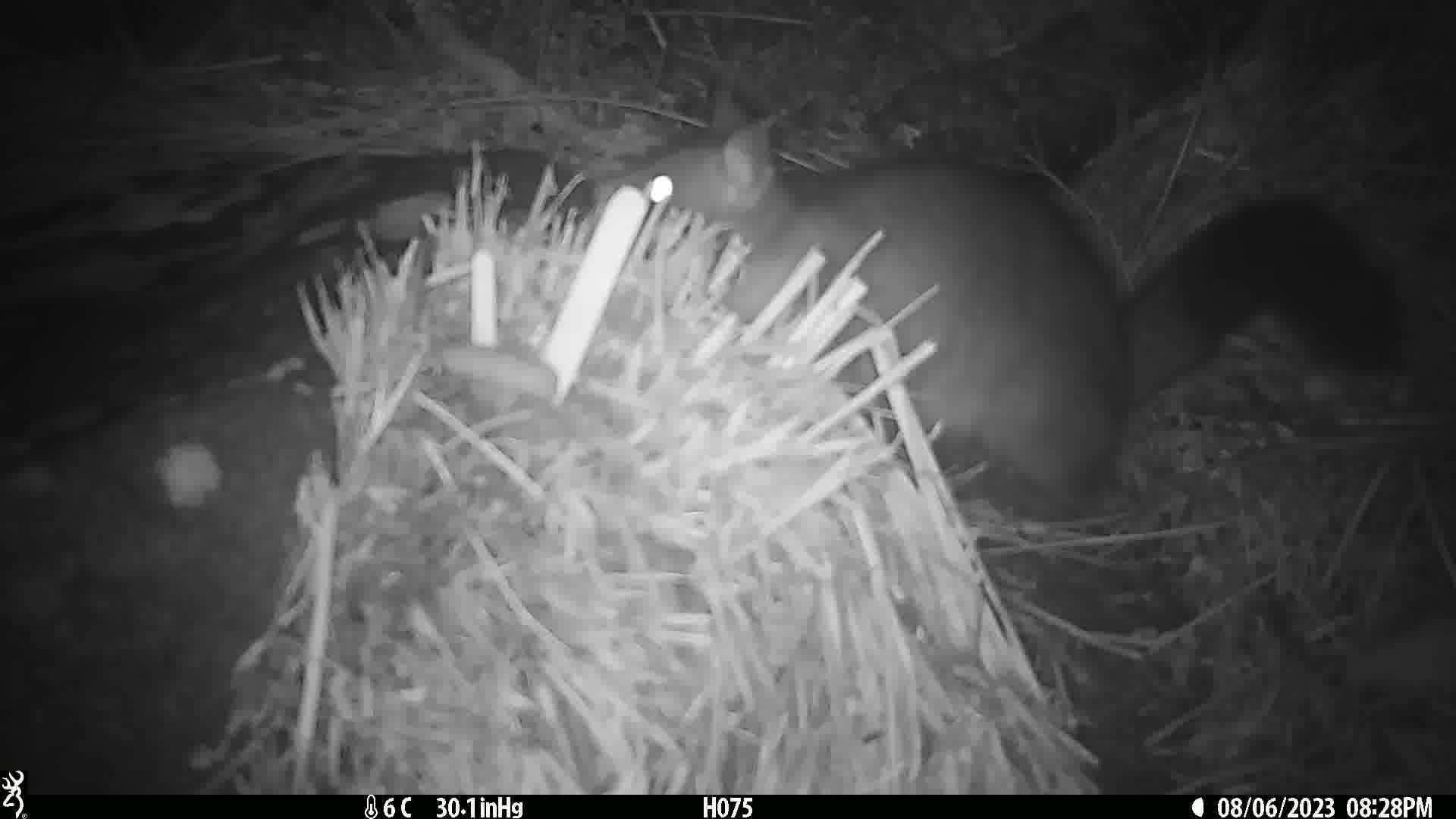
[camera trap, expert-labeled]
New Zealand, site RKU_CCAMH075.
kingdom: Animalia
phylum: Chordata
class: Mammalia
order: Diprotodontia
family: Phalangeridae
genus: Trichosurus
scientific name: Trichosurus vulpecula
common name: common brushtail possum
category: possum